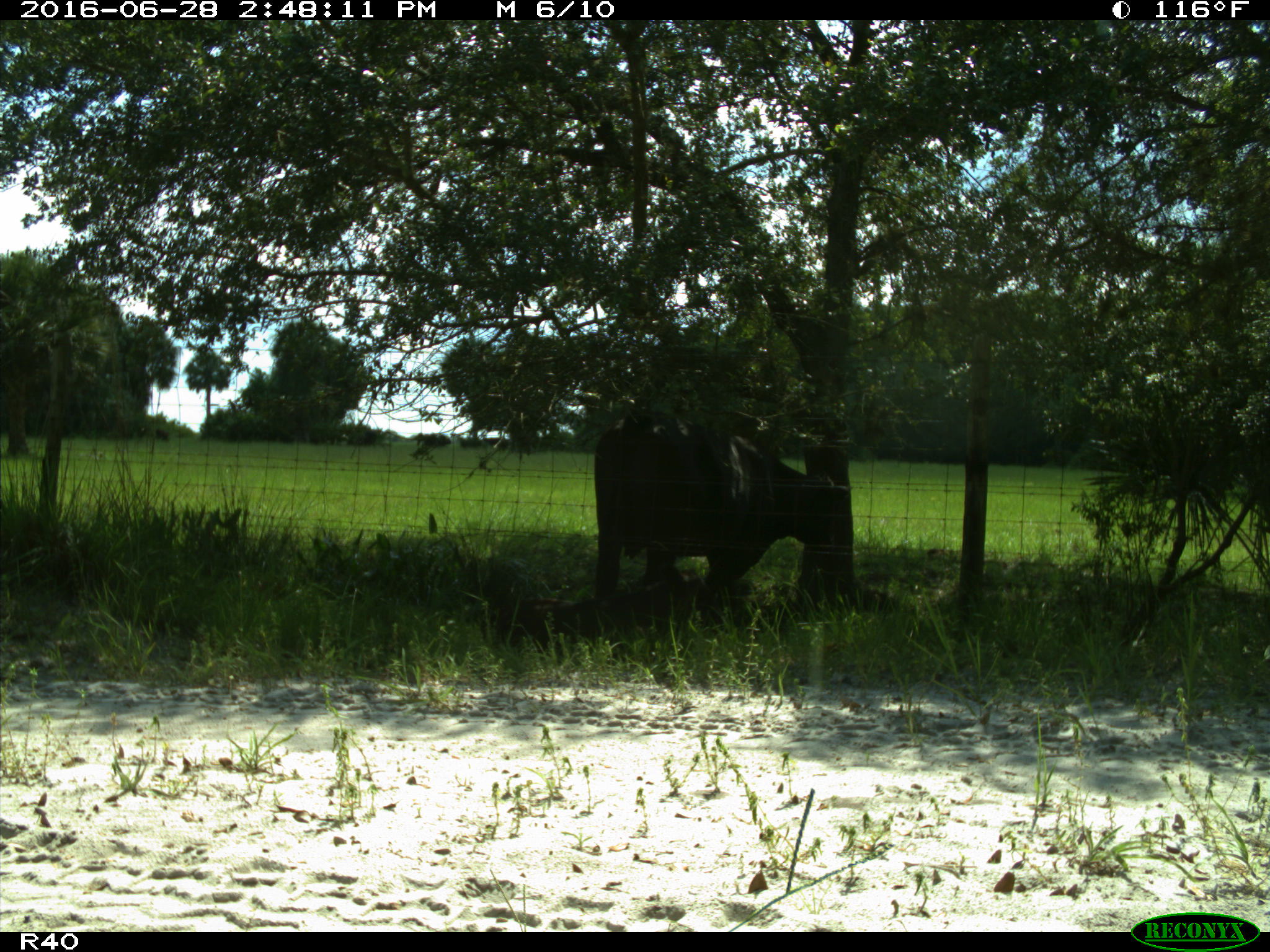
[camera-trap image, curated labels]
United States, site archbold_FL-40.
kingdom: Animalia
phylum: Chordata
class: Mammalia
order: Artiodactyla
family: Bovidae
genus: Bos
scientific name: Bos taurus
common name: domestic cow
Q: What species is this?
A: Bos taurus (domestic cow).